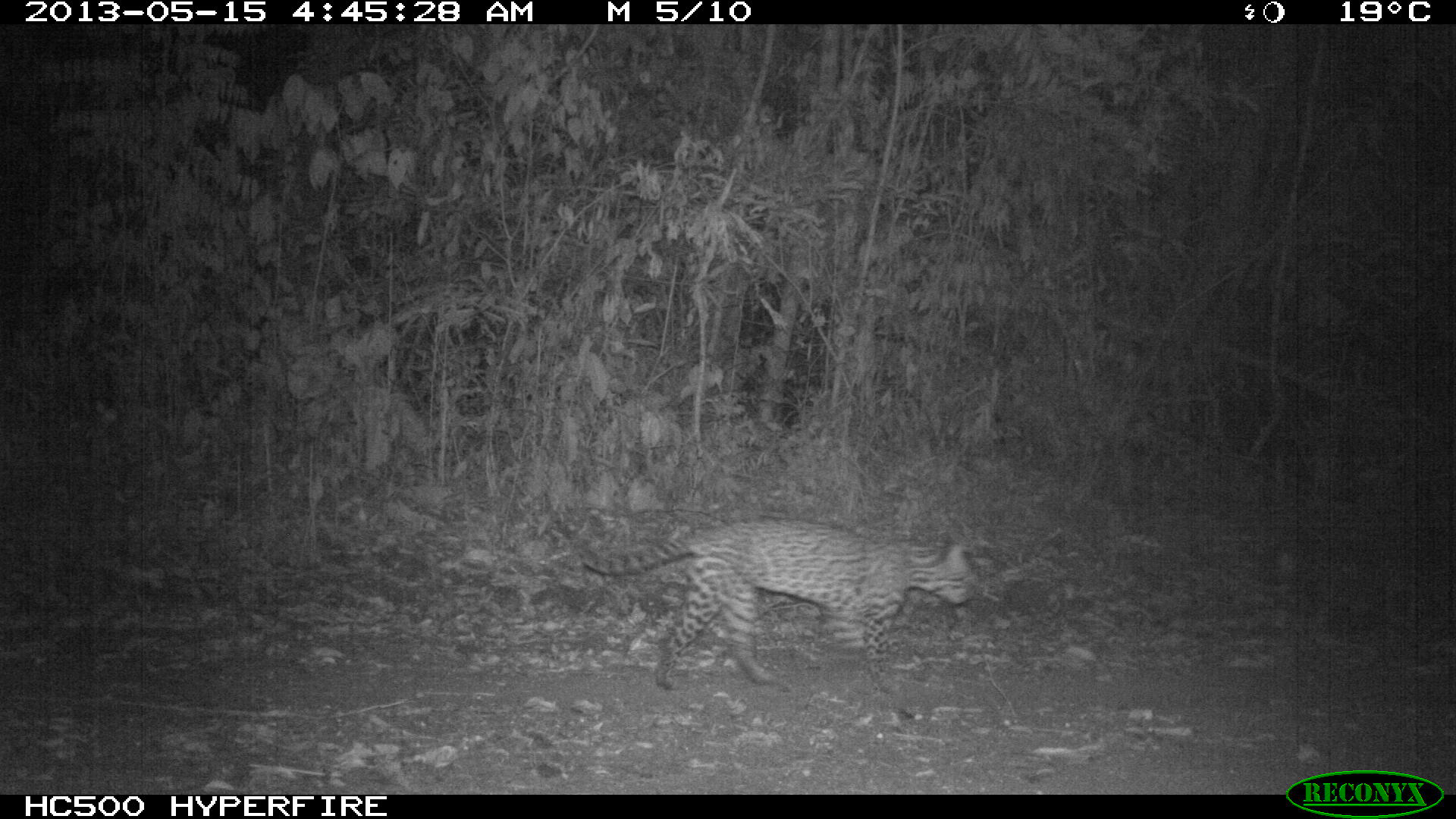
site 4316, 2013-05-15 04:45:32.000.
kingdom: Animalia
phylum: Chordata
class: Mammalia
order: Carnivora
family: Felidae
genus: Leopardus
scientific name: Leopardus pardalis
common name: ocelot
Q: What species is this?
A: Leopardus pardalis (ocelot).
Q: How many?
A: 1.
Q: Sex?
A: Female.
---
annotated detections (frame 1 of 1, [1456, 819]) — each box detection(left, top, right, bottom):
leopardus pardalis: detection(566, 514, 981, 697)